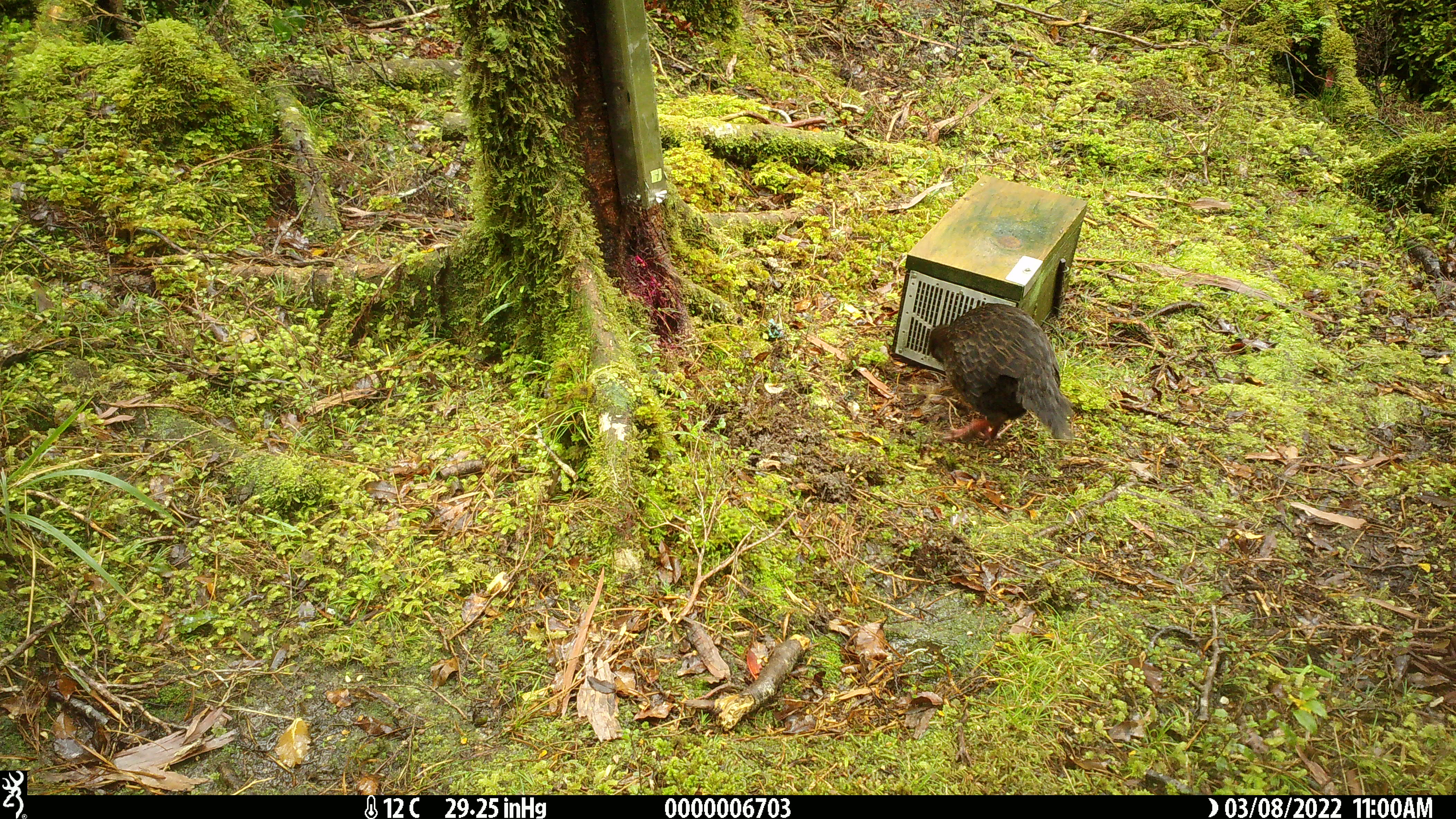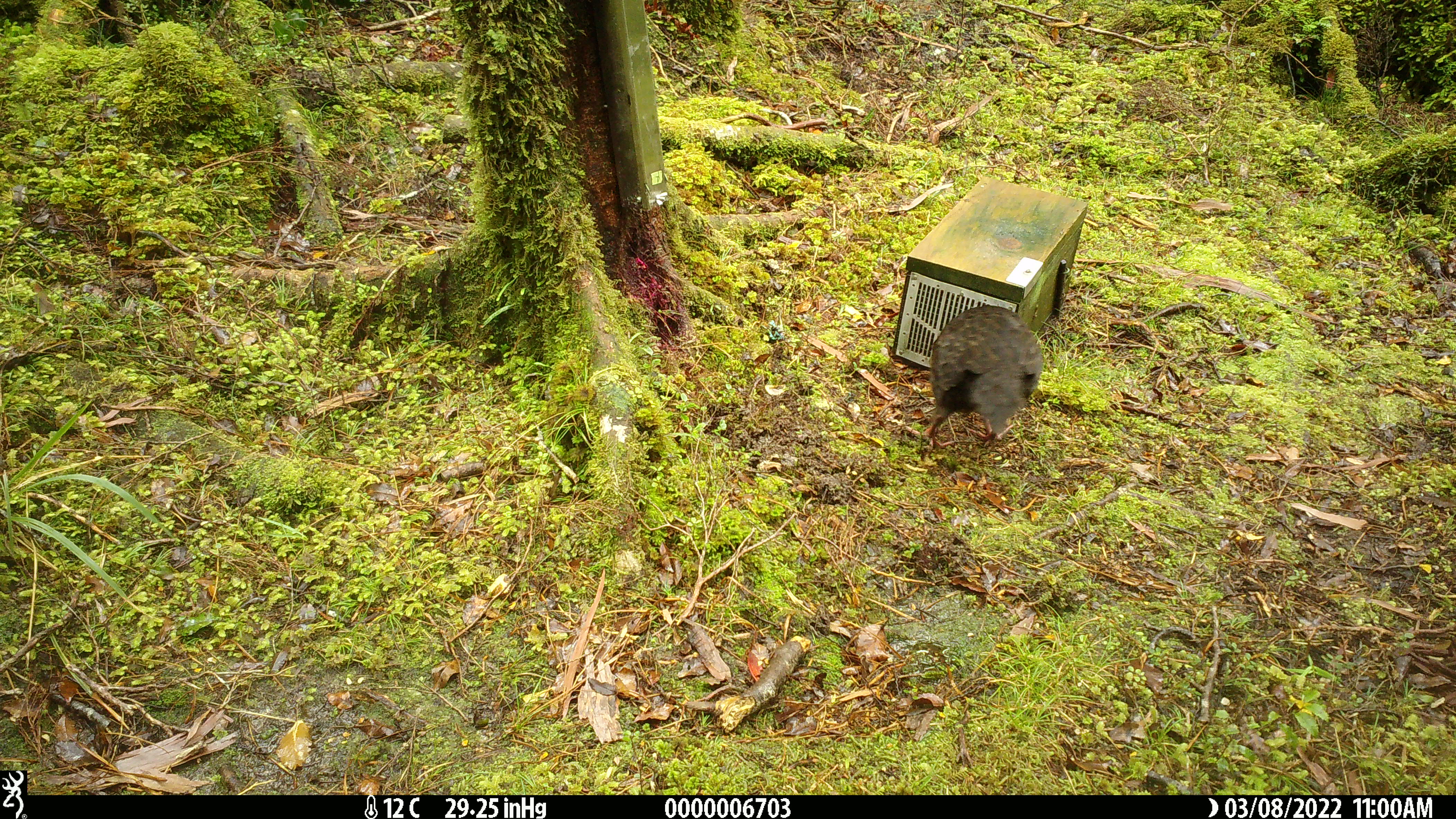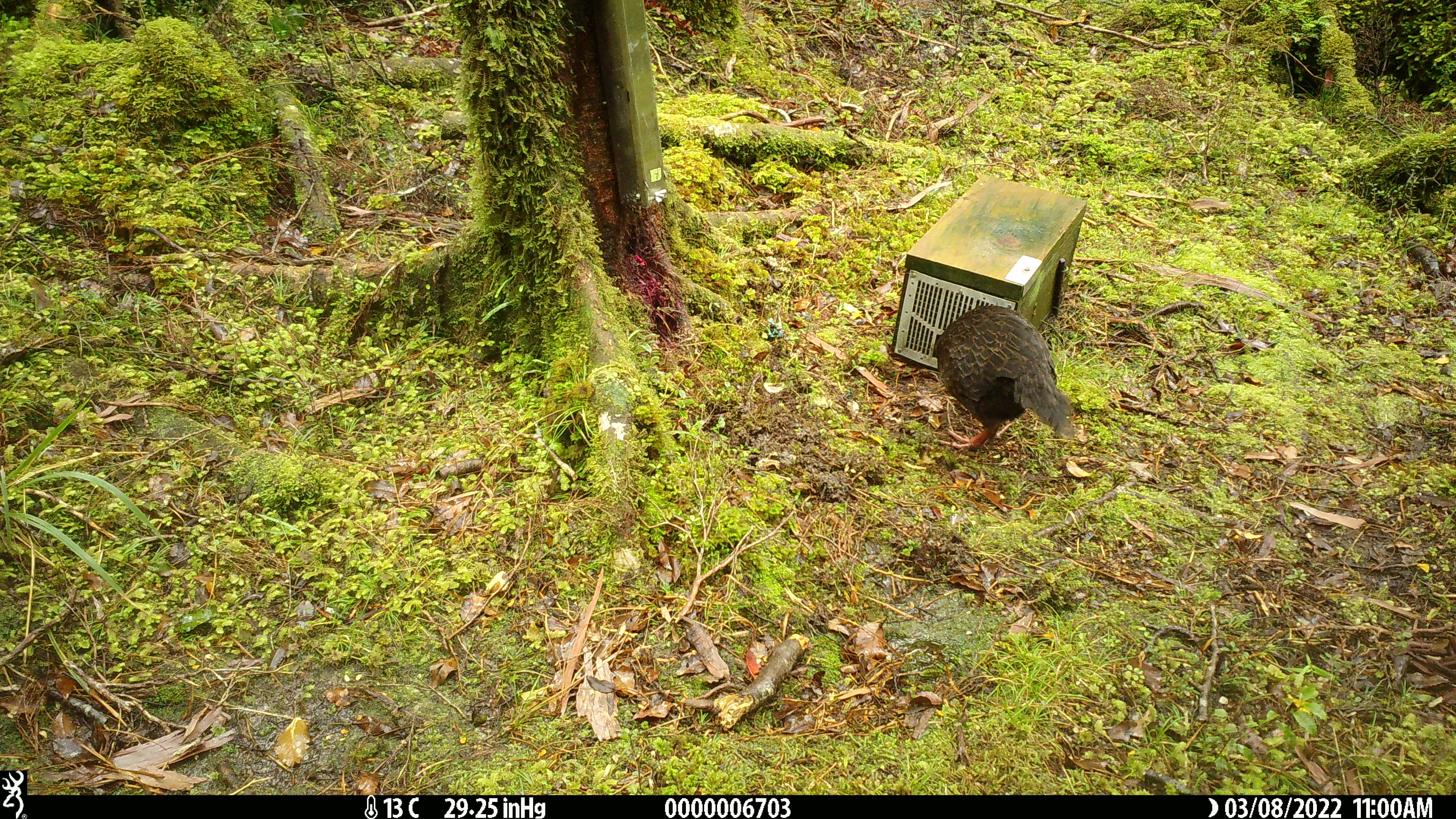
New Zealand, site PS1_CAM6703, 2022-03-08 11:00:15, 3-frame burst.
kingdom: Animalia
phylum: Chordata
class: Aves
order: Gruiformes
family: Rallidae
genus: Gallirallus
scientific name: Gallirallus australis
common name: weka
Weka (Gallirallus australis).